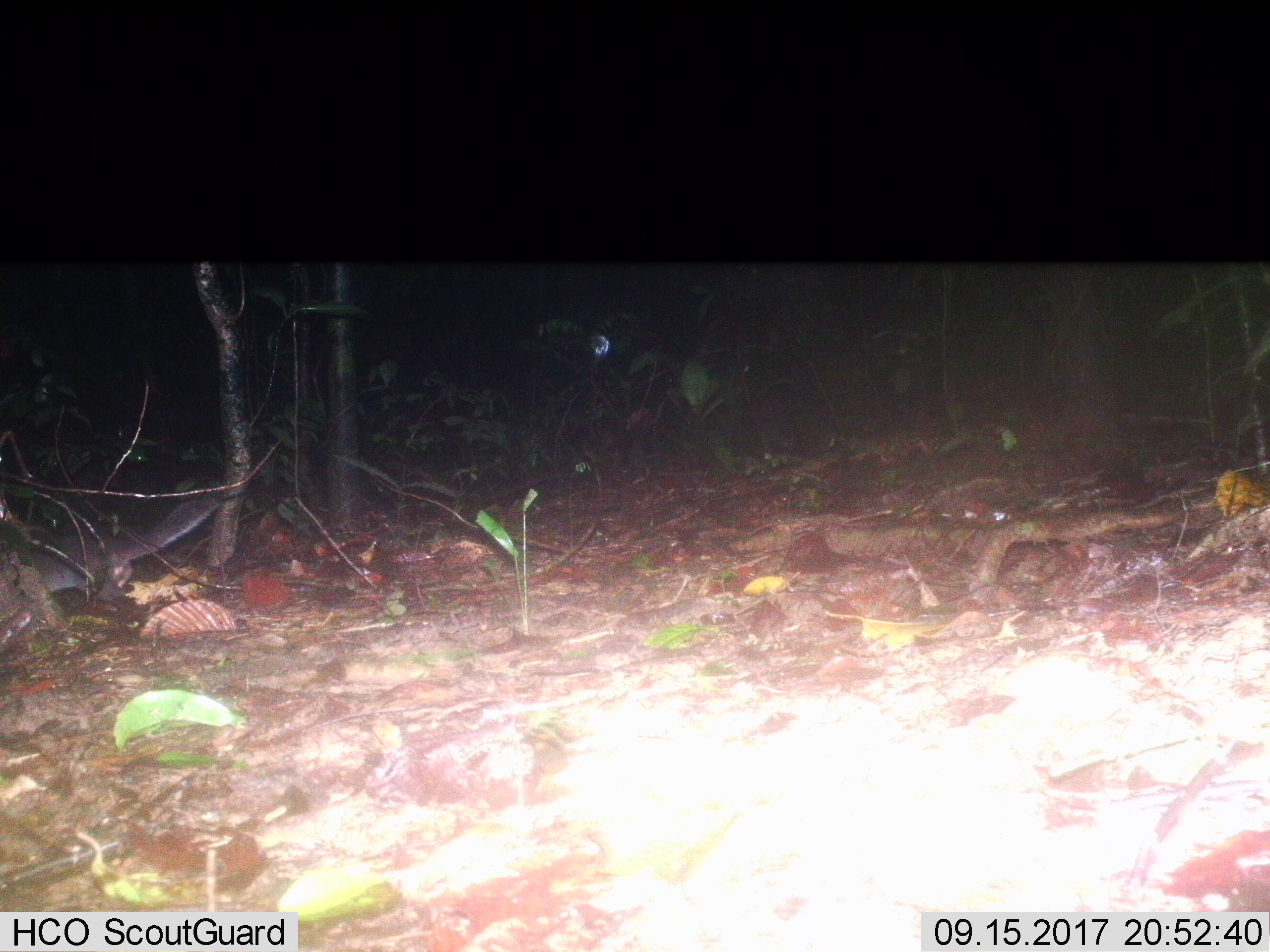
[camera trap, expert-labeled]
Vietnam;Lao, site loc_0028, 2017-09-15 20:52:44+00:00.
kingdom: Animalia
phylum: Chordata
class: Mammalia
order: Carnivora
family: Mustelidae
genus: Melogale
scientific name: Melogale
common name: ferret badger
Ferret badger (Melogale). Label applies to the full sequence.